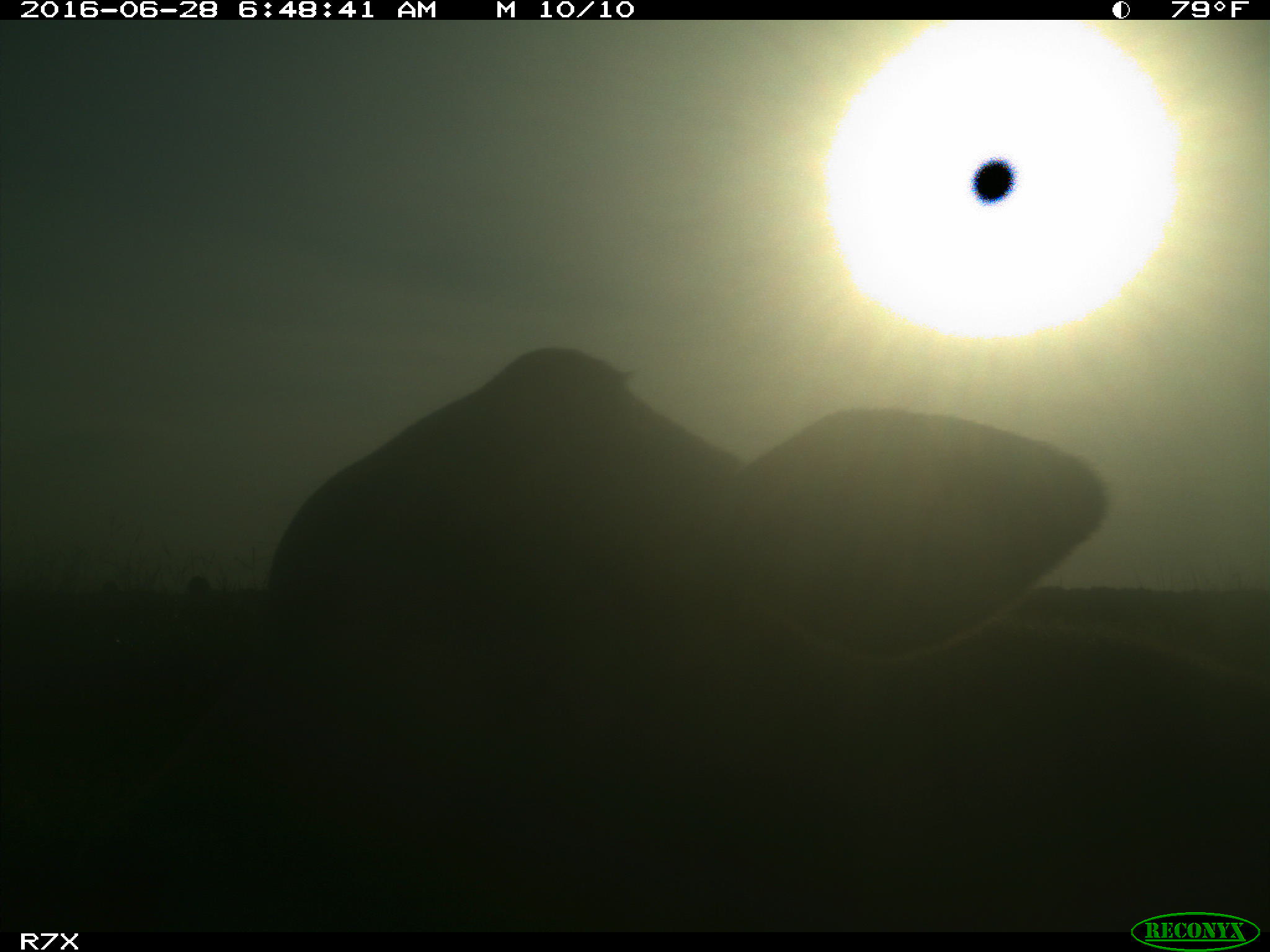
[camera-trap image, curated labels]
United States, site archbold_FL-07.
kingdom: Animalia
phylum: Chordata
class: Mammalia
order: Artiodactyla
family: Bovidae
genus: Bos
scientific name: Bos taurus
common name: domestic cow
Bos taurus (domestic cow).